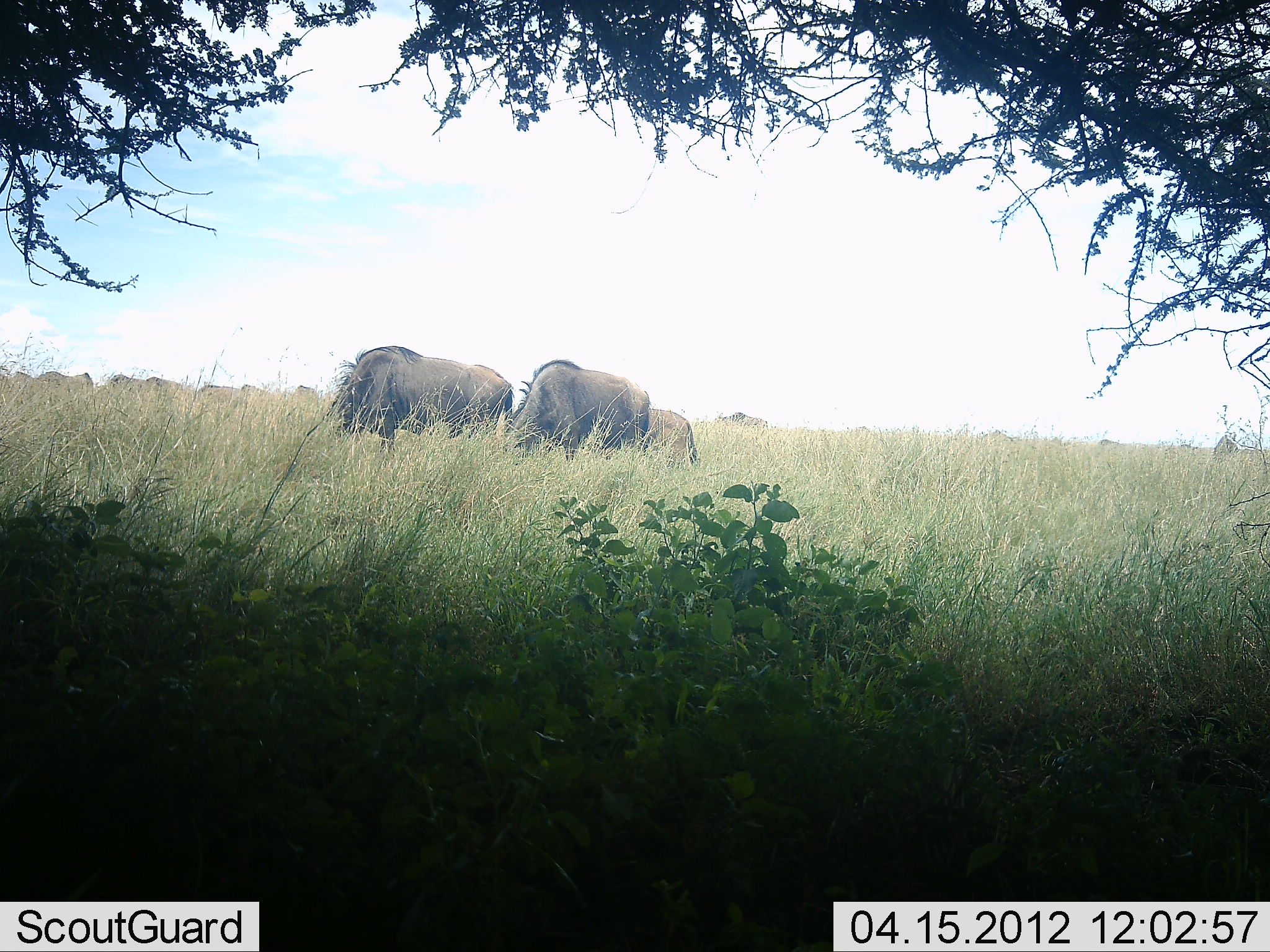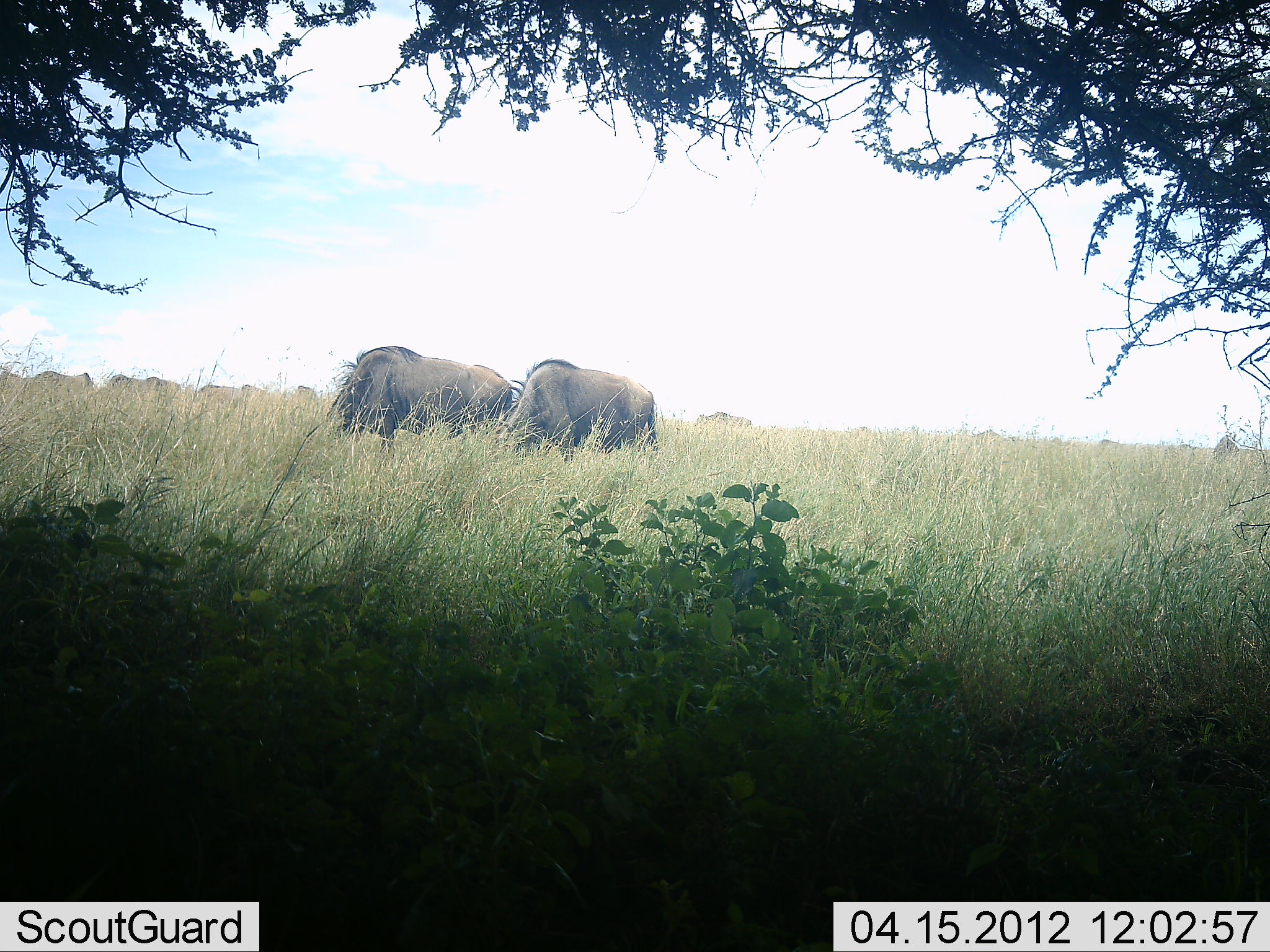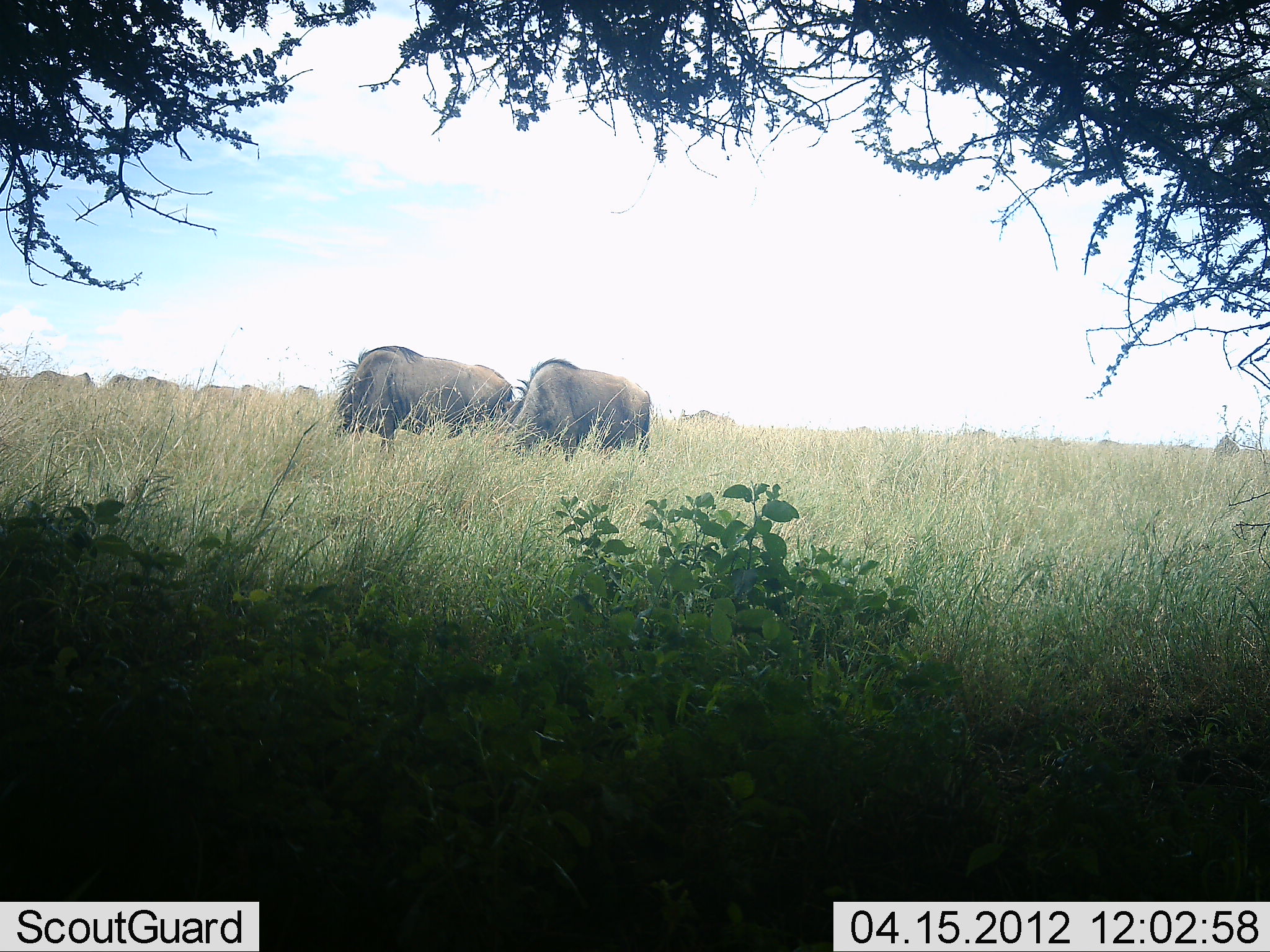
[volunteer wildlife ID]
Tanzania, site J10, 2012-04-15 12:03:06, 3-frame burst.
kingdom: Animalia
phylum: Chordata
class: Mammalia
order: Artiodactyla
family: Bovidae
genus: Connochaetes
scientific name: Connochaetes taurinus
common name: blue wildebeest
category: wildebeest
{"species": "wildebeest (blue wildebeest) (Connochaetes taurinus)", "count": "10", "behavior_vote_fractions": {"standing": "37%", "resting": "0%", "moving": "26%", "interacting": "0%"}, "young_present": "21%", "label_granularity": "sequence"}